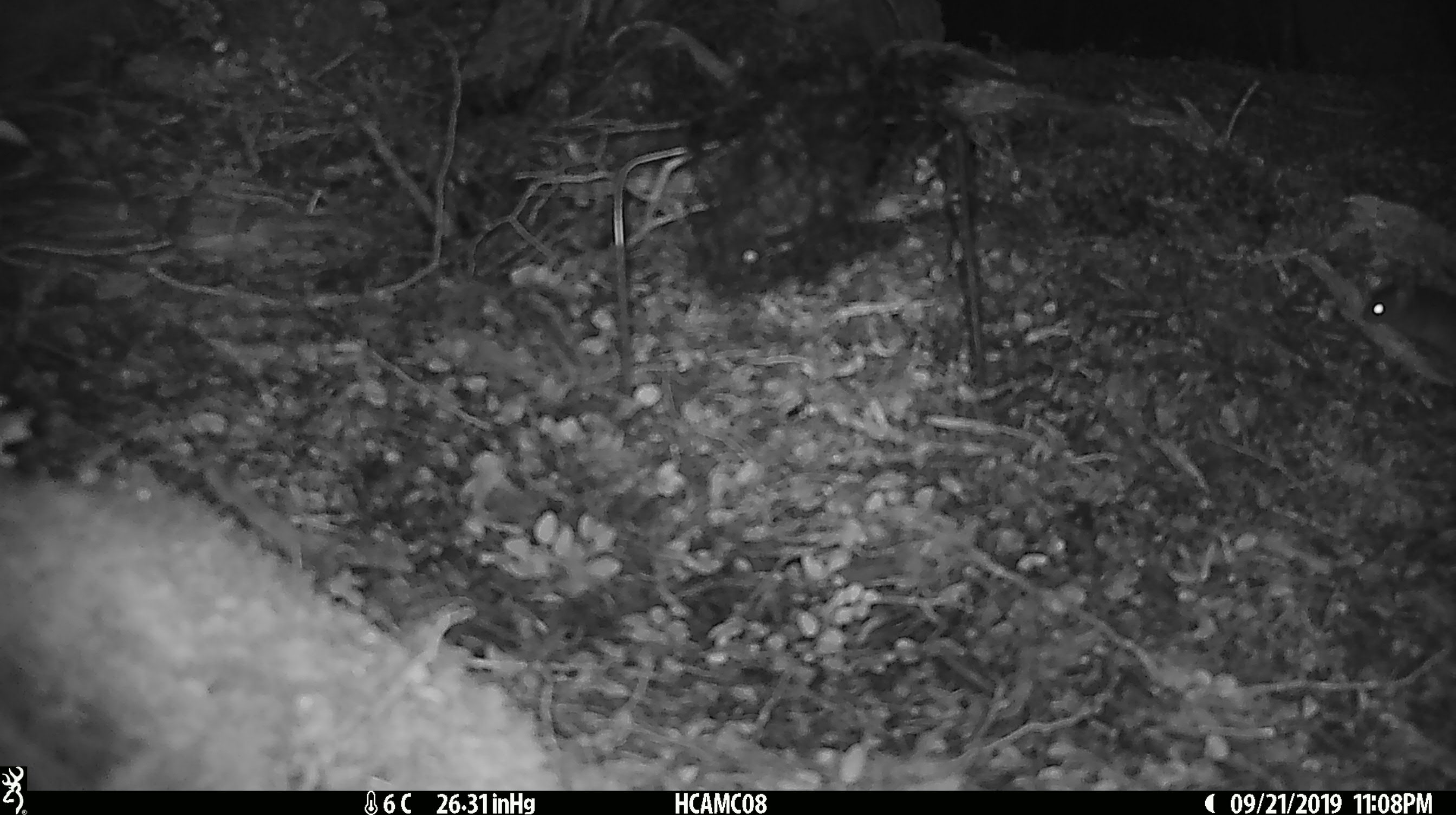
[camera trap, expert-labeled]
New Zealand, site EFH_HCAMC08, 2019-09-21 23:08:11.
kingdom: Animalia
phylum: Chordata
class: Mammalia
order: Rodentia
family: Muridae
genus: Mus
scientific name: Mus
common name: mouse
Mouse (Mus).